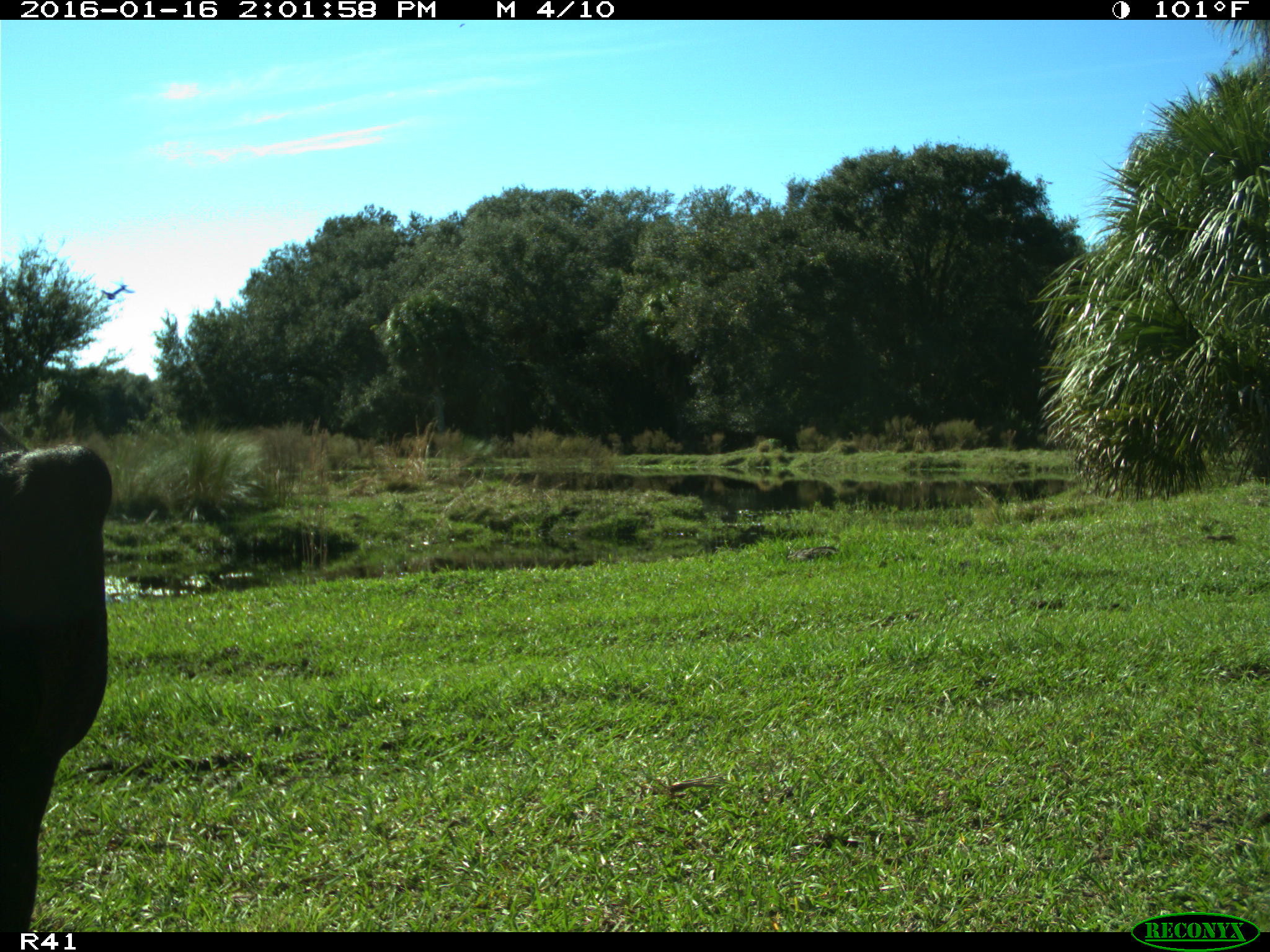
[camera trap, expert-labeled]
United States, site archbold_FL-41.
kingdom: Animalia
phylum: Chordata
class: Mammalia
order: Artiodactyla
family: Bovidae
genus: Bos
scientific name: Bos taurus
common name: domestic cow